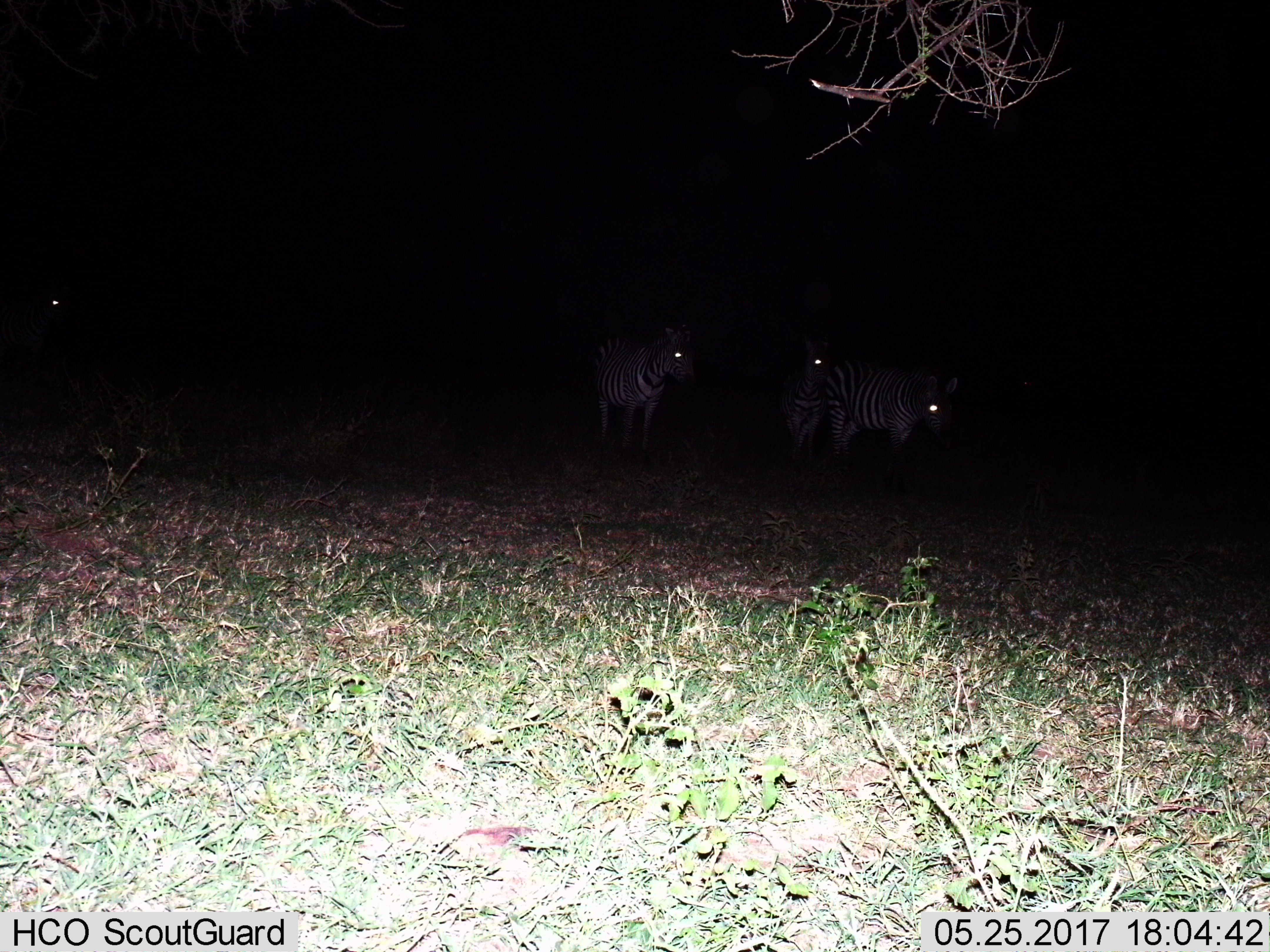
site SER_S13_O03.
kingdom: Animalia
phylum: Chordata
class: Mammalia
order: Perissodactyla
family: Equidae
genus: Equus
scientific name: Equus quagga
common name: plains zebra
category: zebraplains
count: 4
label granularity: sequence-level